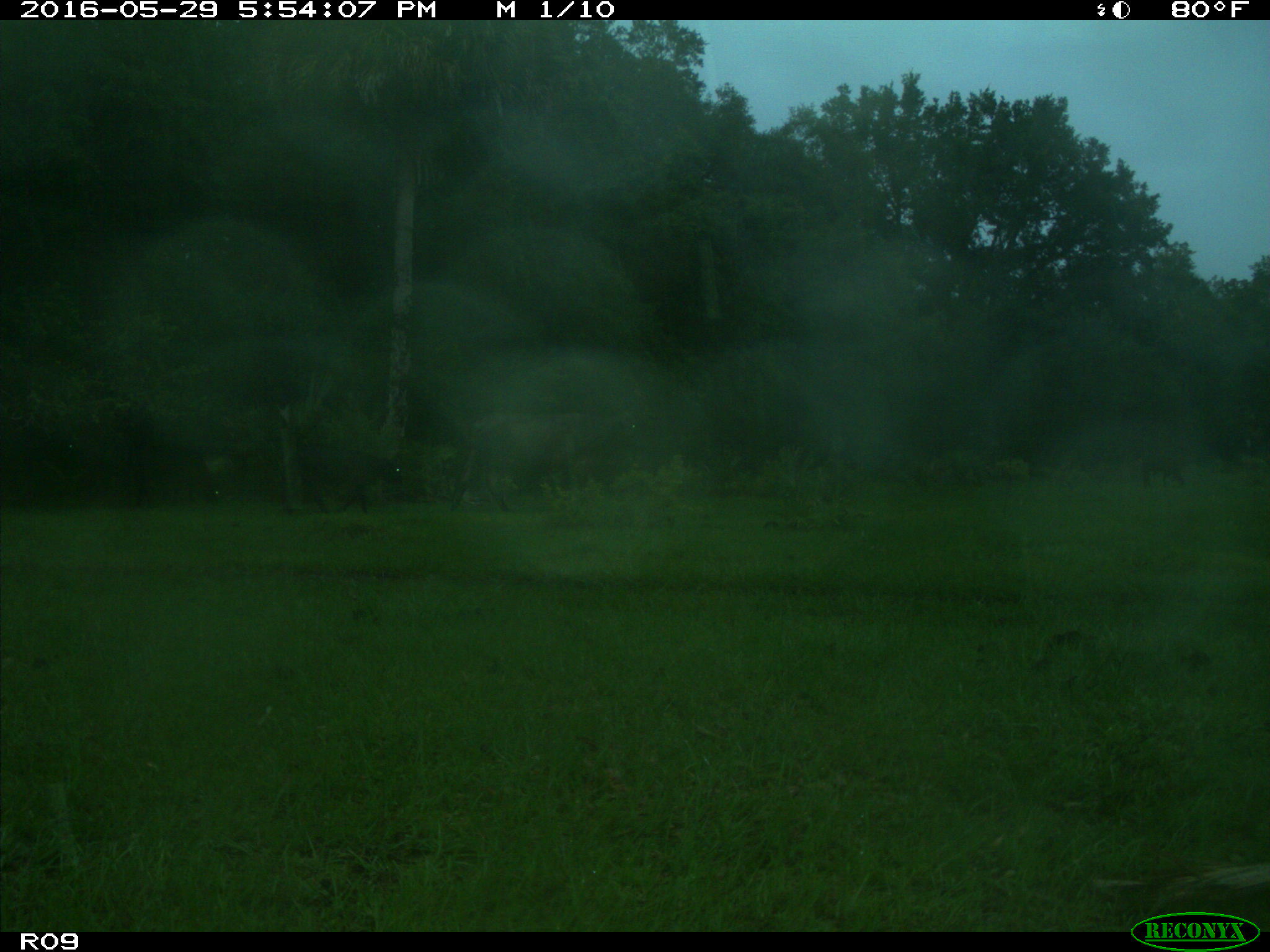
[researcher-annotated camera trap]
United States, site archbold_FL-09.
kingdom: Animalia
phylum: Chordata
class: Mammalia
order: Artiodactyla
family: Bovidae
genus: Bos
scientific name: Bos taurus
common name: domestic cow